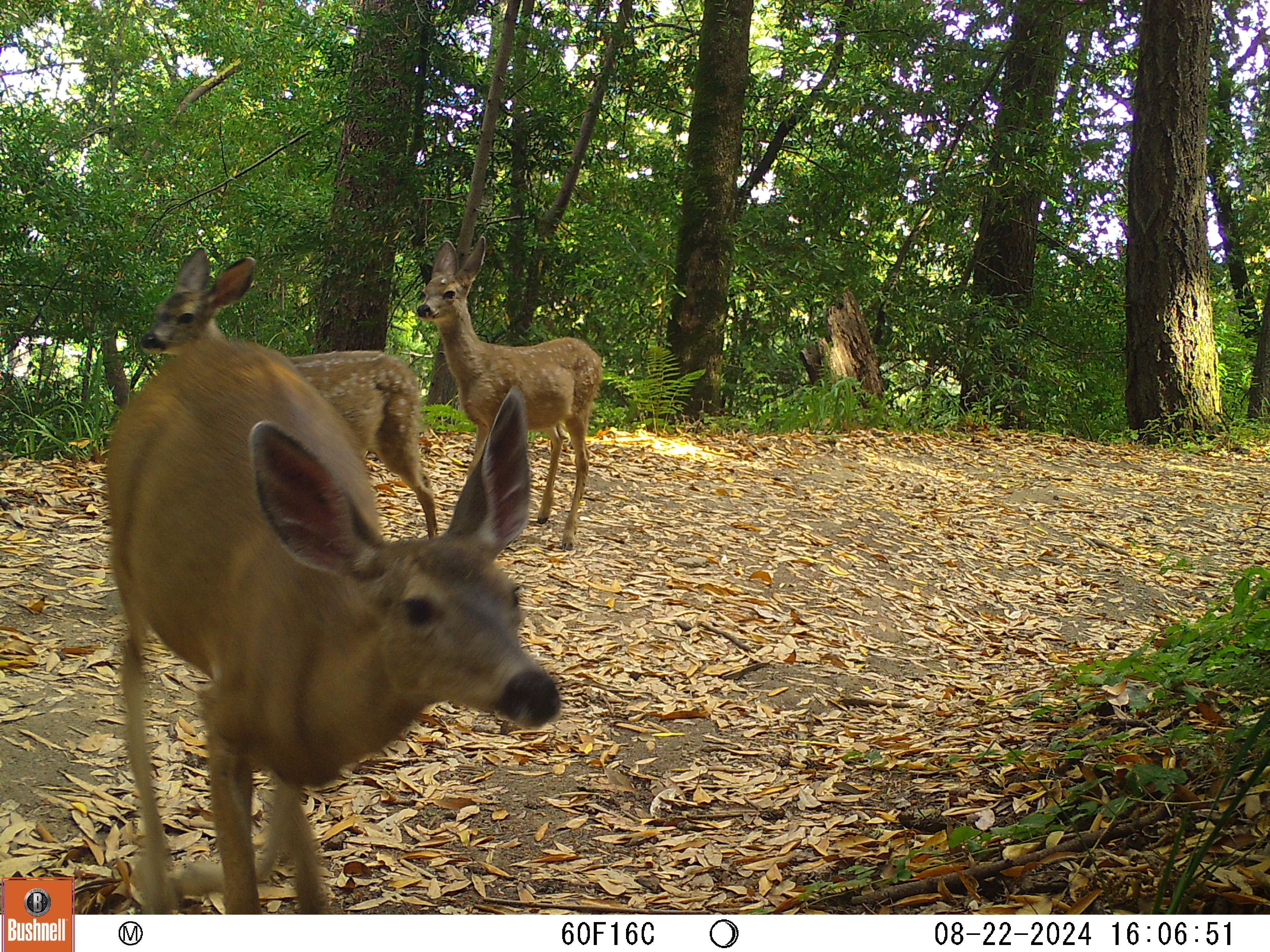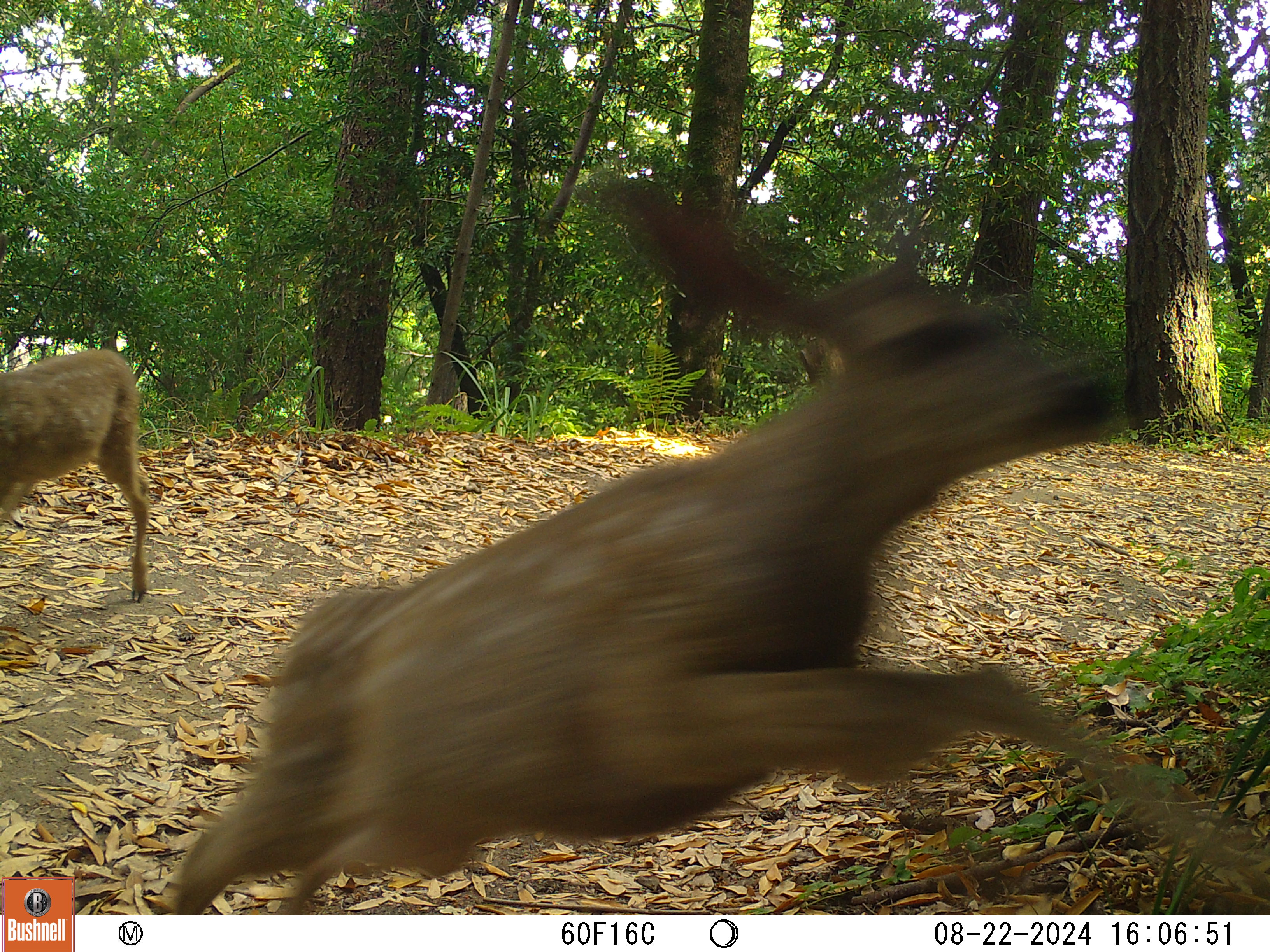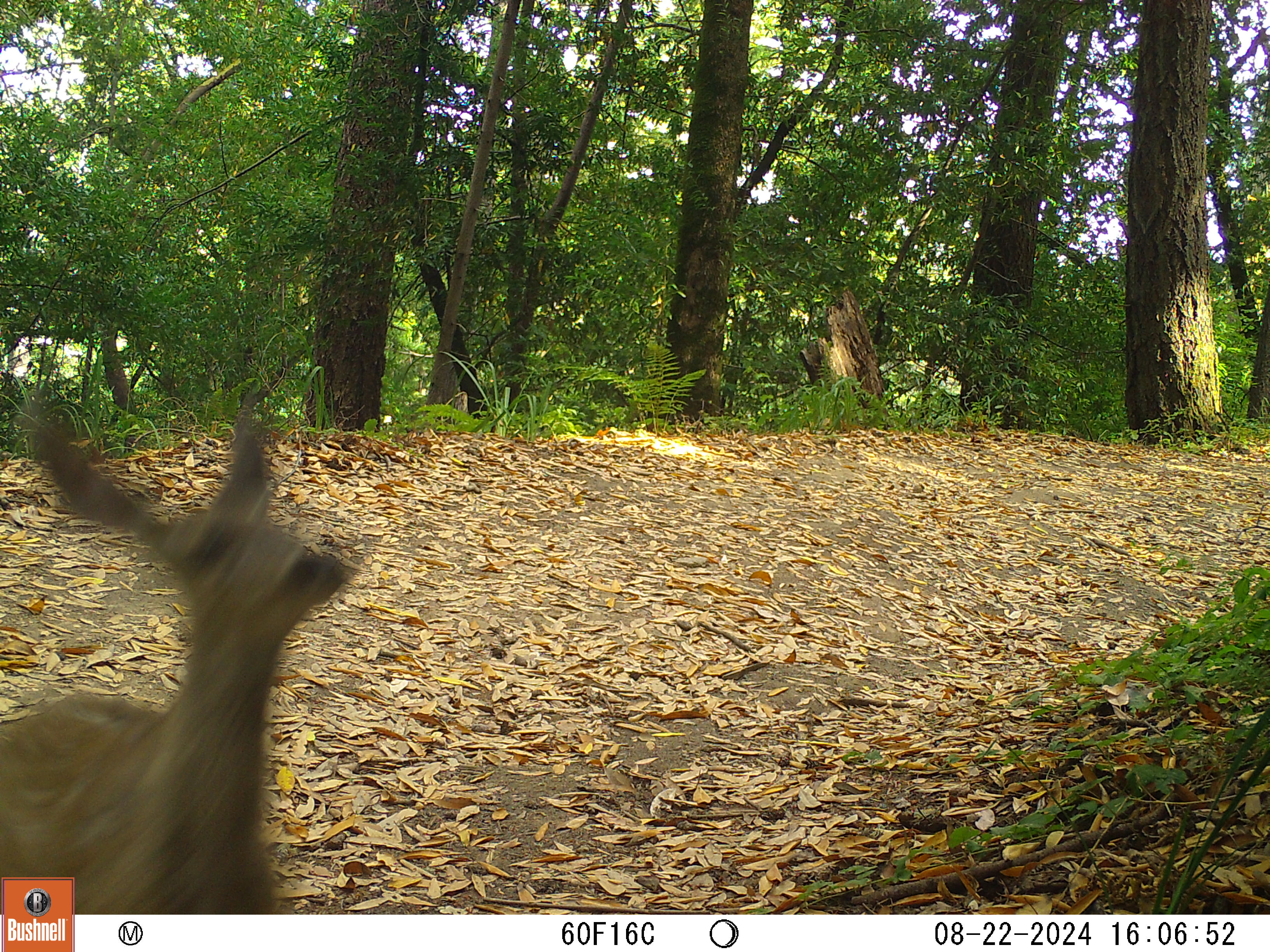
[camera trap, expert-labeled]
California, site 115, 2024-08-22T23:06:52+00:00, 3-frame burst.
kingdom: Animalia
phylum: Chordata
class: Mammalia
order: Artiodactyla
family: Cervidae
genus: Odocoileus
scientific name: Odocoileus hemionus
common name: mule deer